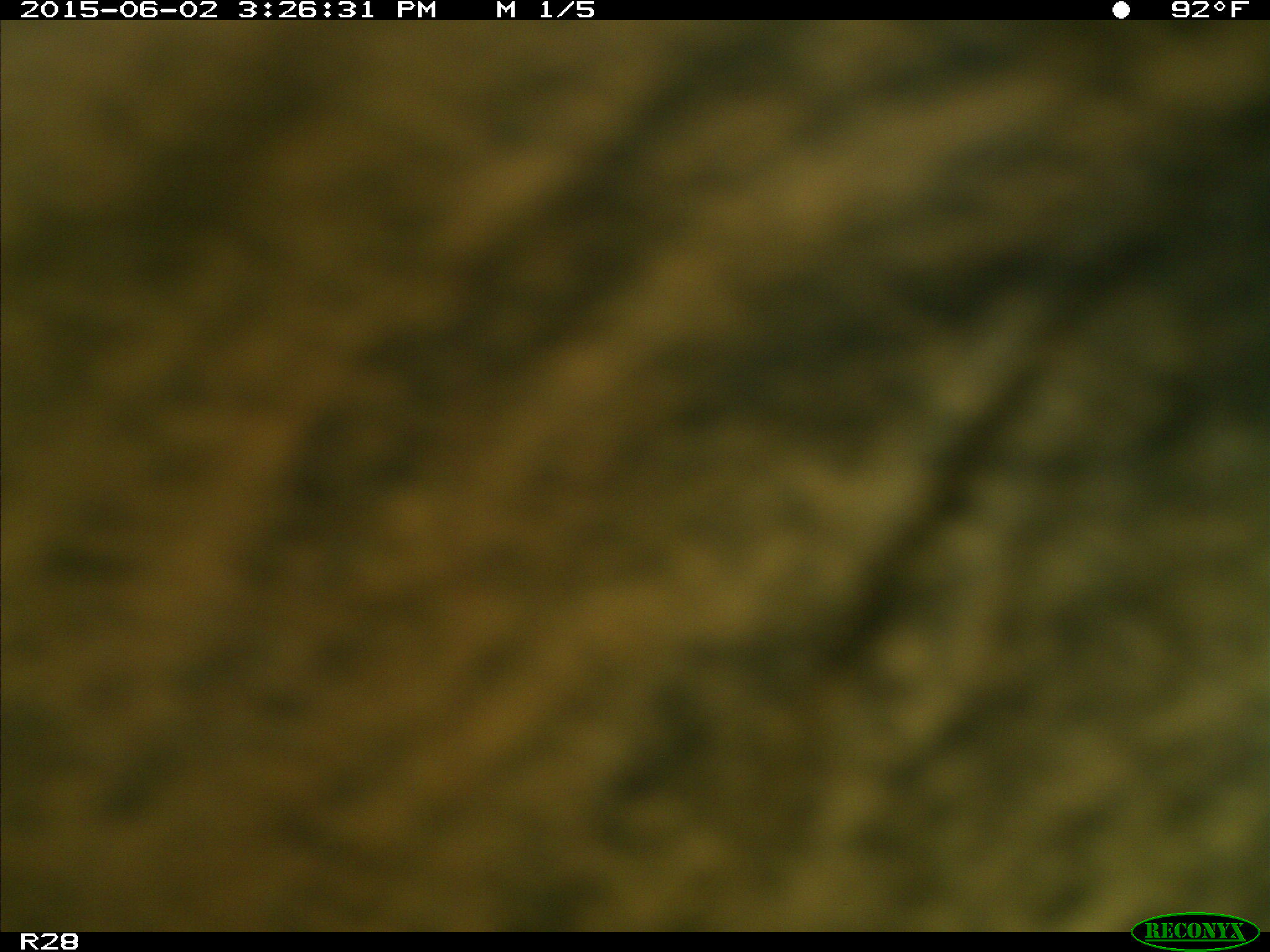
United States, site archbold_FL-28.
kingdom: Animalia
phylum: Chordata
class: Mammalia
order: Artiodactyla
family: Bovidae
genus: Bos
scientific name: Bos taurus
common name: domestic cow